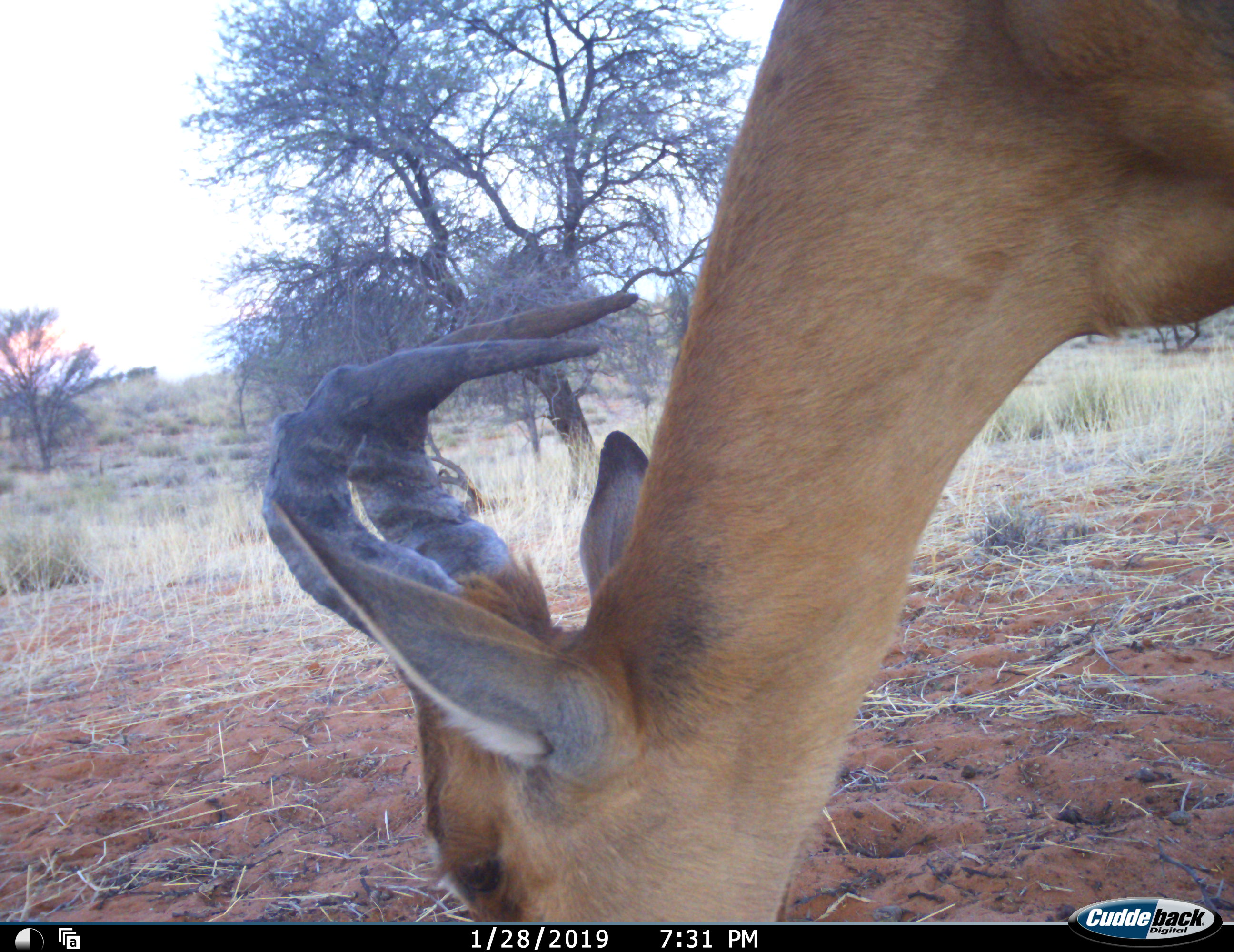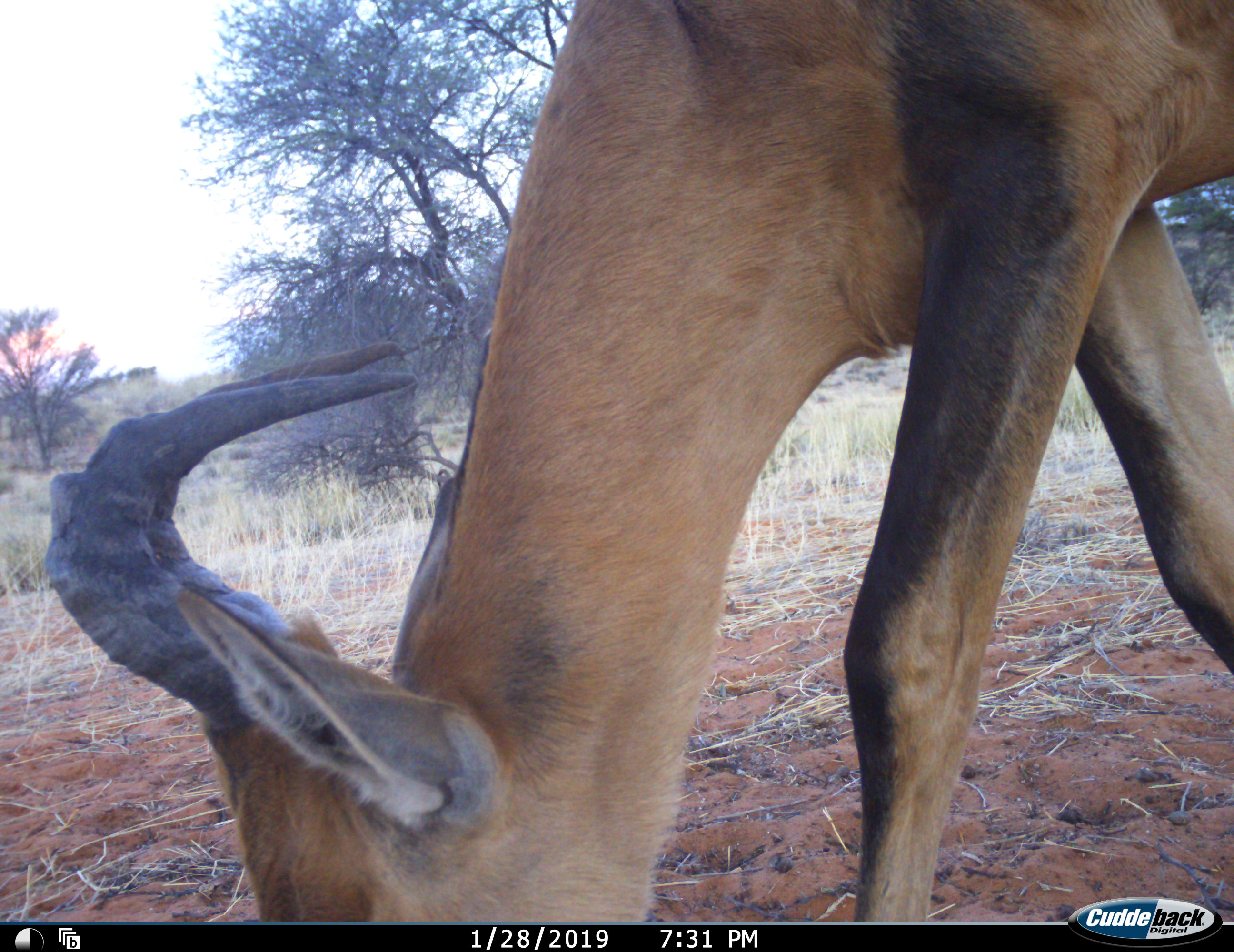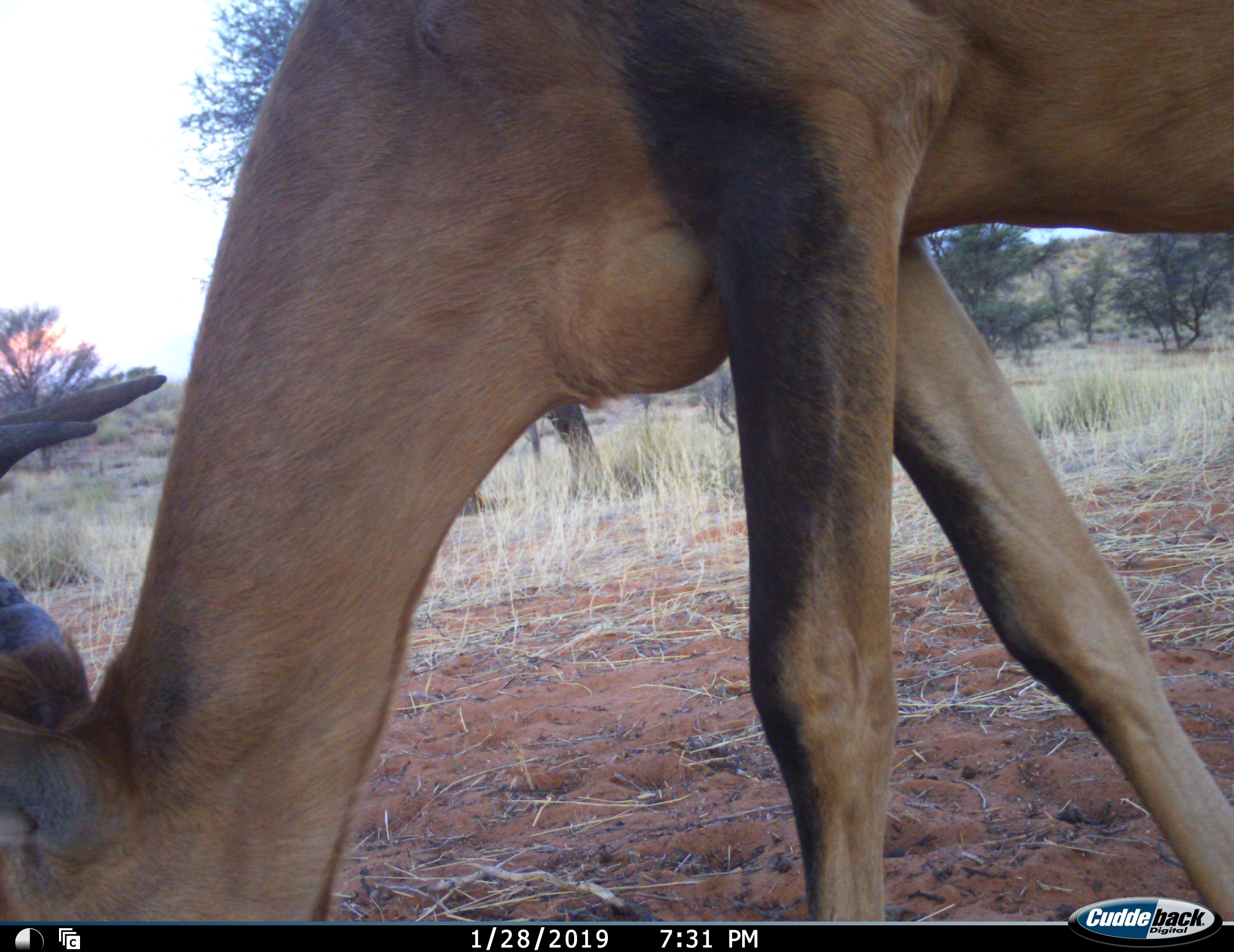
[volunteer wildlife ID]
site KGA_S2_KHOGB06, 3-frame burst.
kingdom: Animalia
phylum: Chordata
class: Mammalia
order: Artiodactyla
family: Bovidae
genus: Alcelaphus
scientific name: Alcelaphus buselaphus caama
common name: red hartebeest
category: hartebeestred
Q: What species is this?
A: Hartebeestred (red hartebeest) (Alcelaphus buselaphus caama).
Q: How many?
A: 1.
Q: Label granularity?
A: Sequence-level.